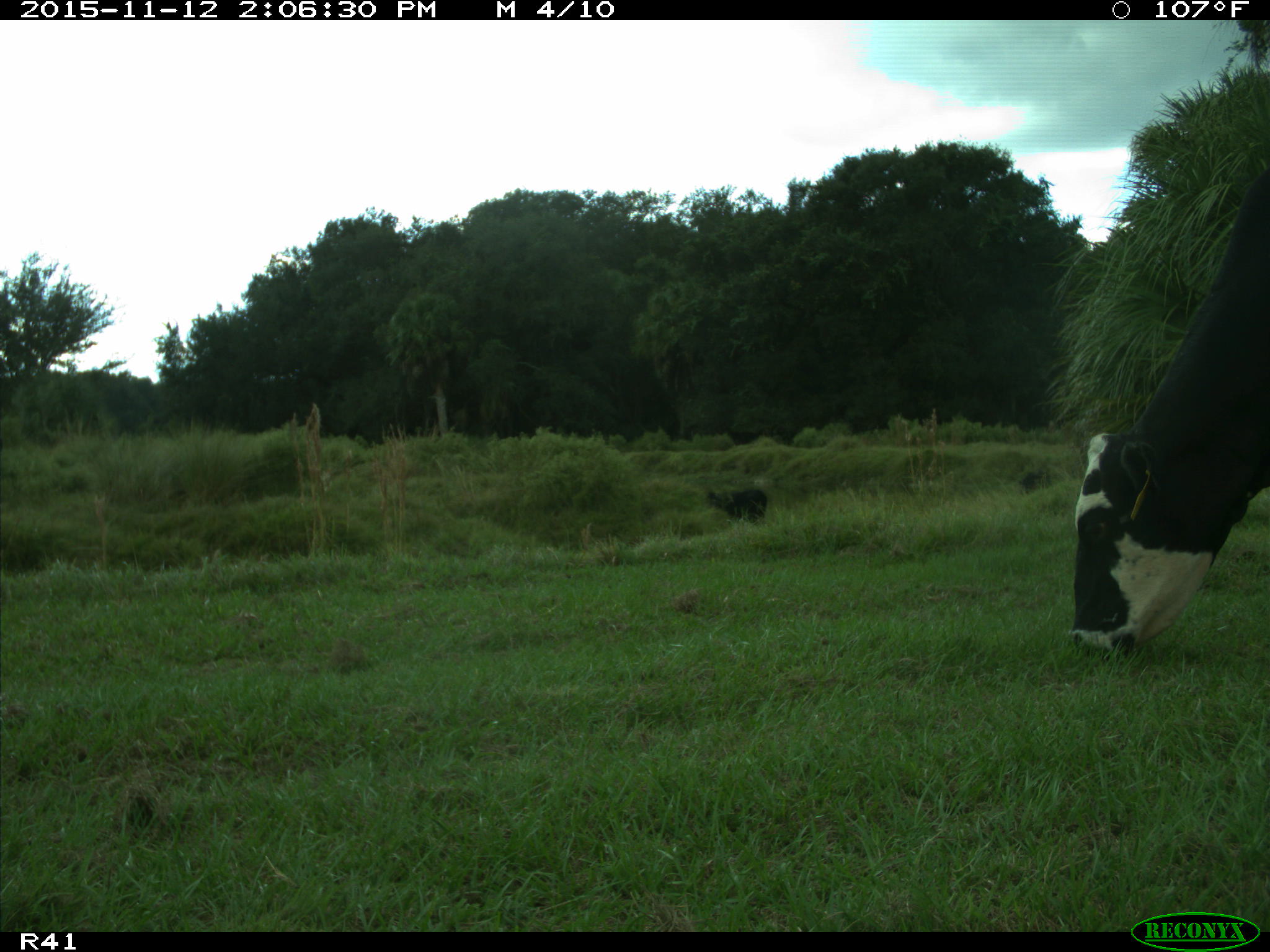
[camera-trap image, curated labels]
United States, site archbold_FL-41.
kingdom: Animalia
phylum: Chordata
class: Mammalia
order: Artiodactyla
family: Bovidae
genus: Bos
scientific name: Bos taurus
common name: domestic cow